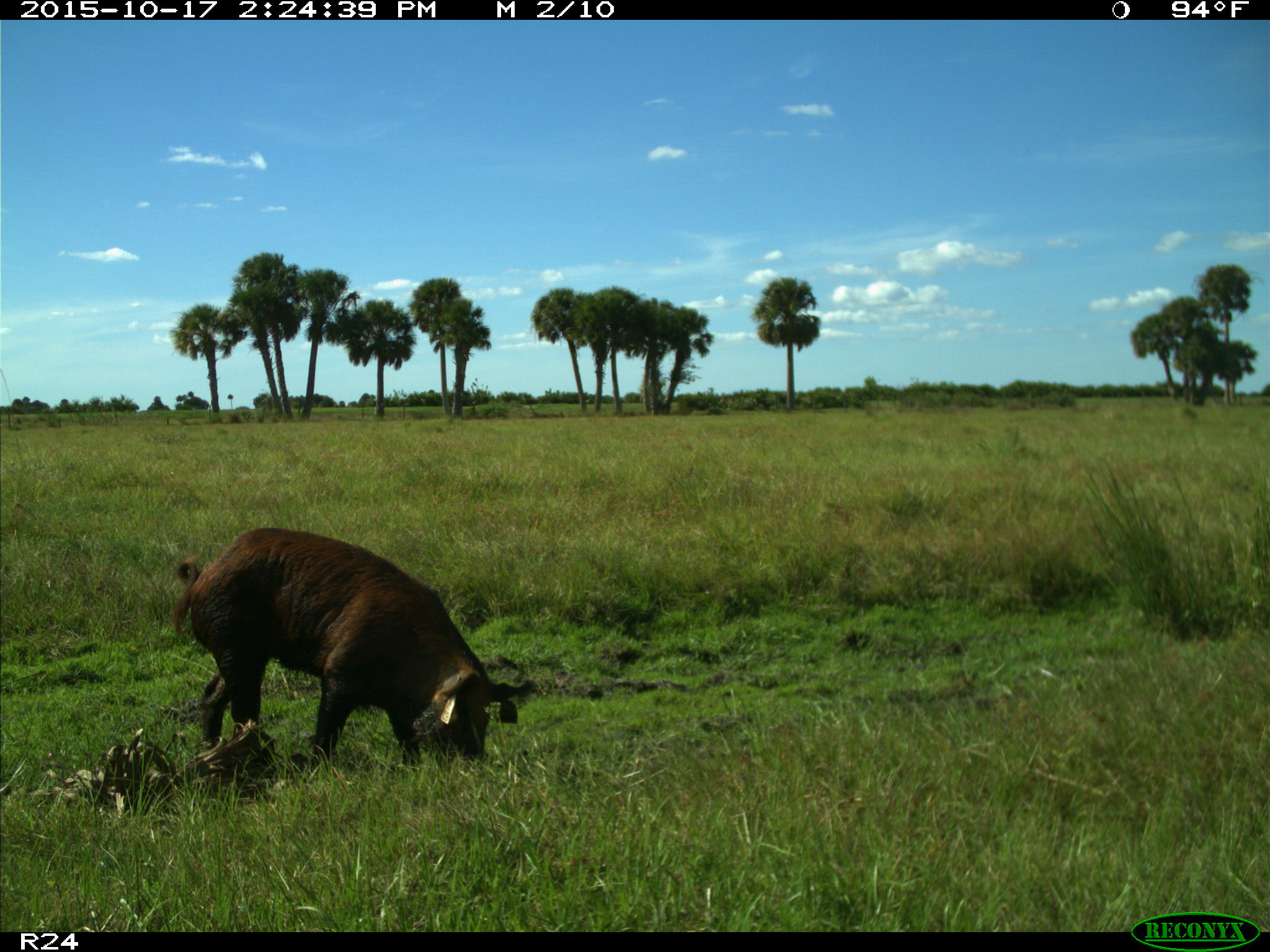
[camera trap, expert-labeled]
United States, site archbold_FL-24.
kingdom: Animalia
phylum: Chordata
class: Mammalia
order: Artiodactyla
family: Suidae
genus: Sus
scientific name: Sus scrofa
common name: wild boar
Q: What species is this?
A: Sus scrofa (wild boar).